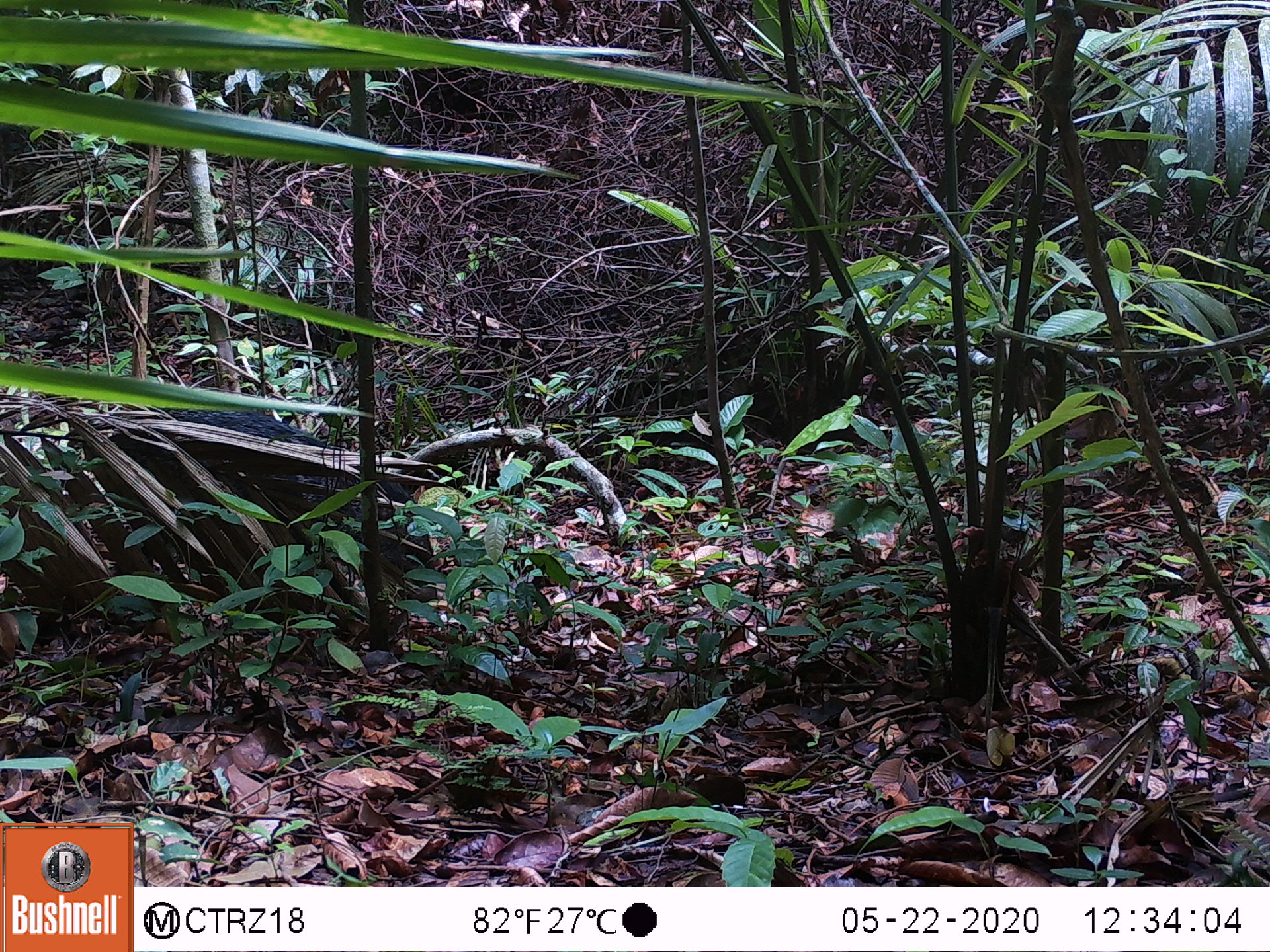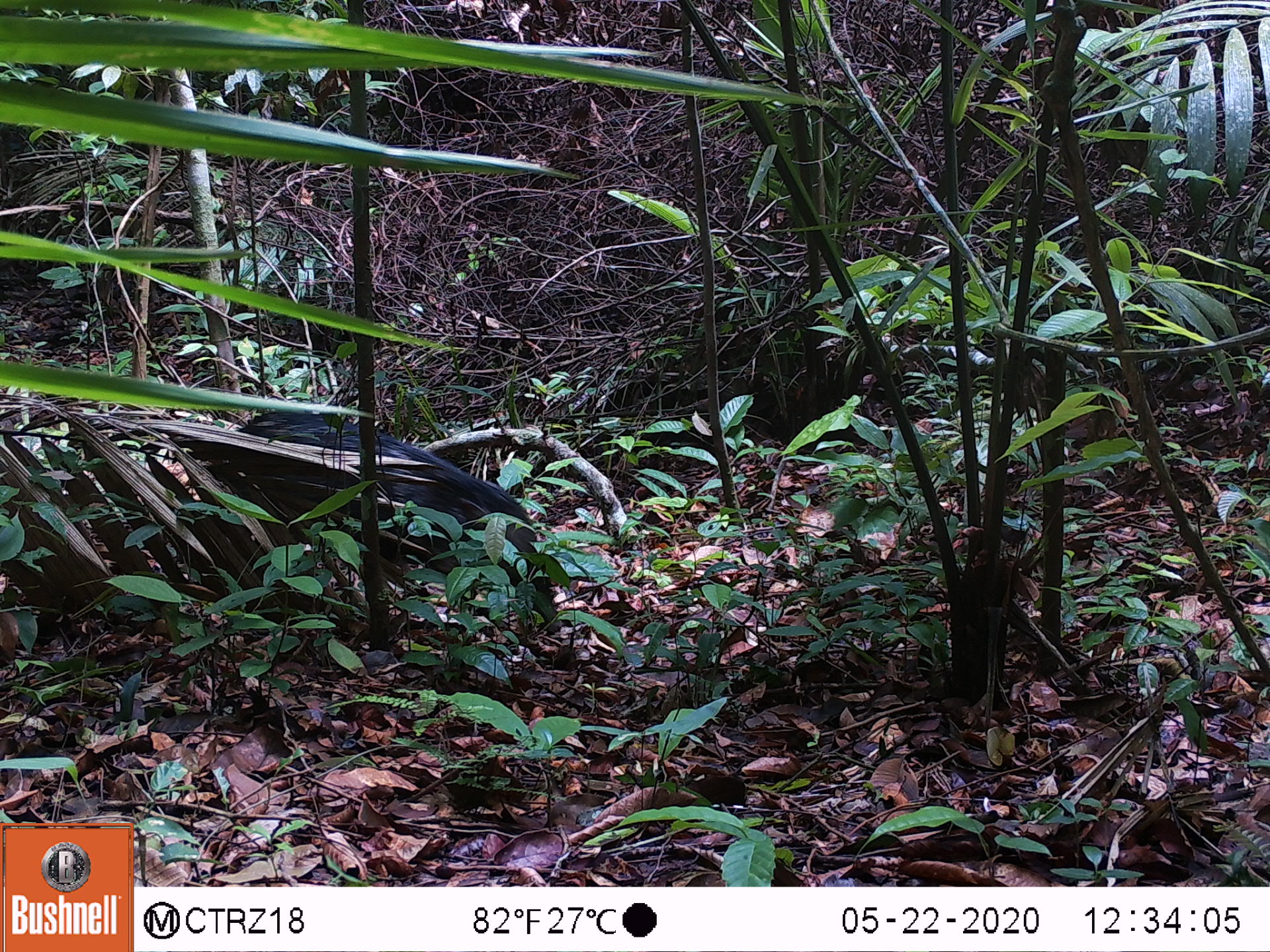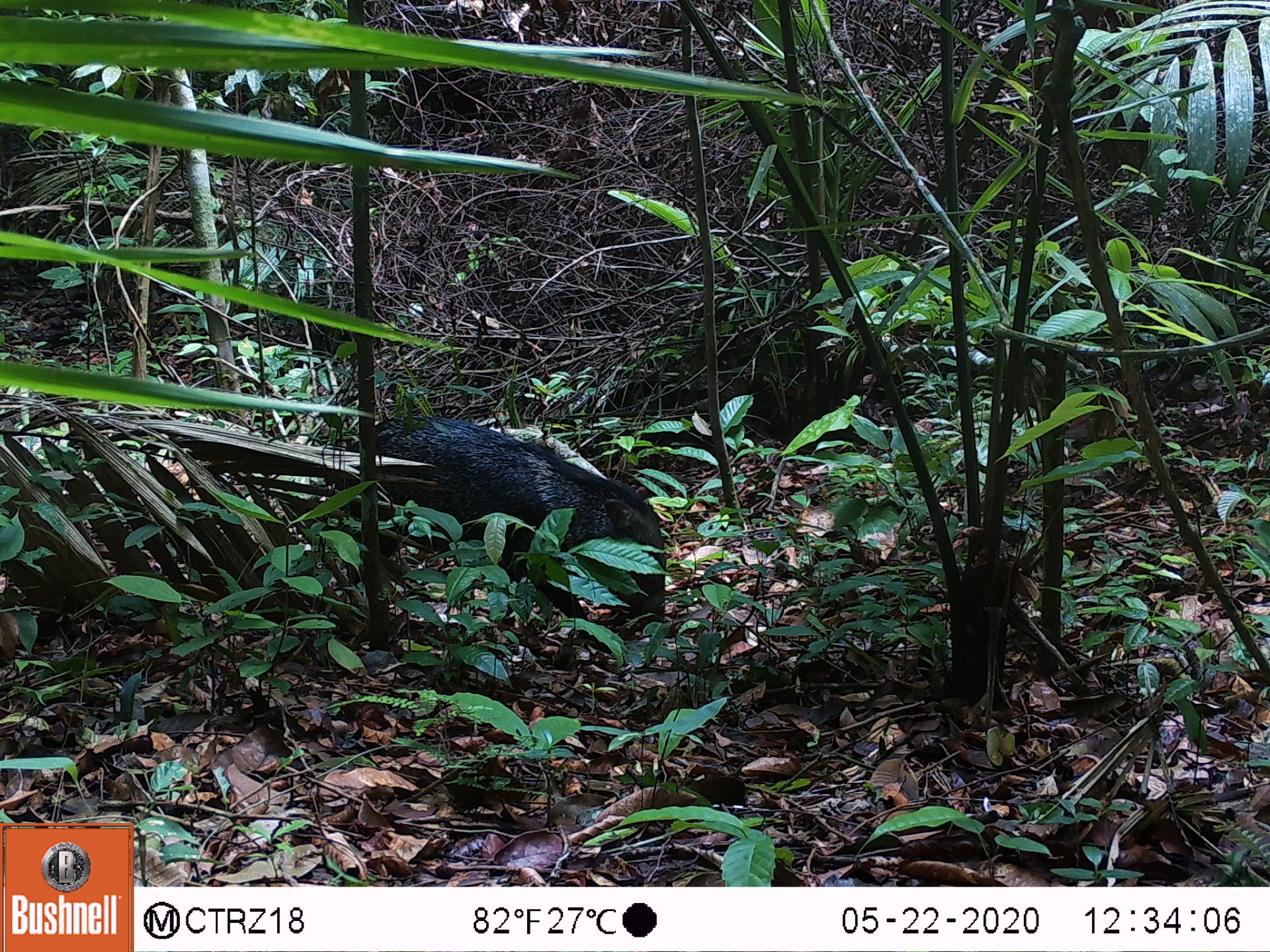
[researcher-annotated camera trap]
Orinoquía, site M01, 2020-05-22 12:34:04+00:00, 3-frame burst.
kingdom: Animalia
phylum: Chordata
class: Mammalia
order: Artiodactyla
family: Tayassuidae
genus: Pecari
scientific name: Pecari tajacu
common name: collared peccary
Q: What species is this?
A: Collared peccary (Pecari tajacu).